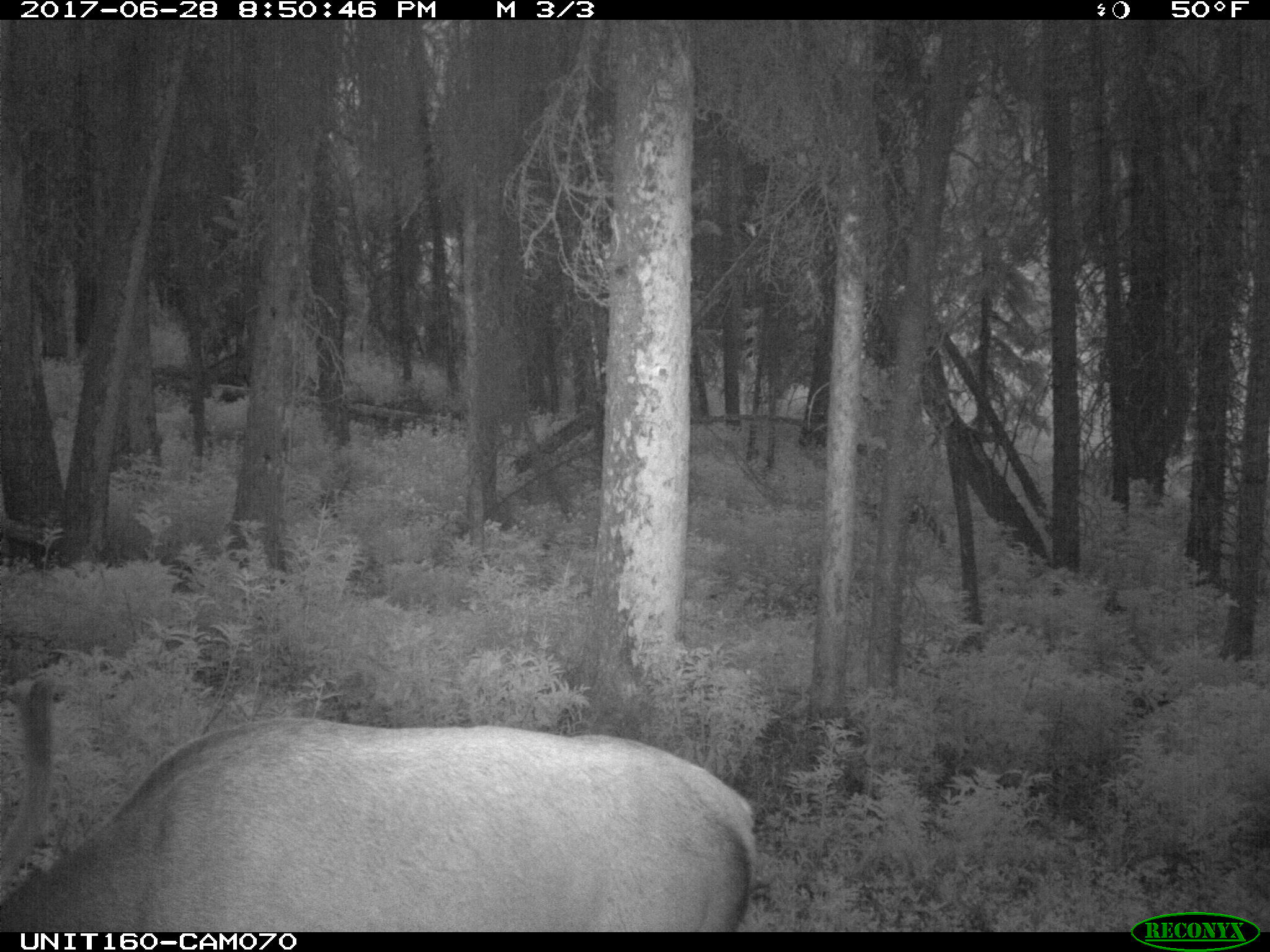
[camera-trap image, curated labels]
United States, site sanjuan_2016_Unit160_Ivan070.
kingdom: Animalia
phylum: Chordata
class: Mammalia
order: Artiodactyla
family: Cervidae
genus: Cervus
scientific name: Cervus elaphus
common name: red deer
Cervus elaphus (red deer).